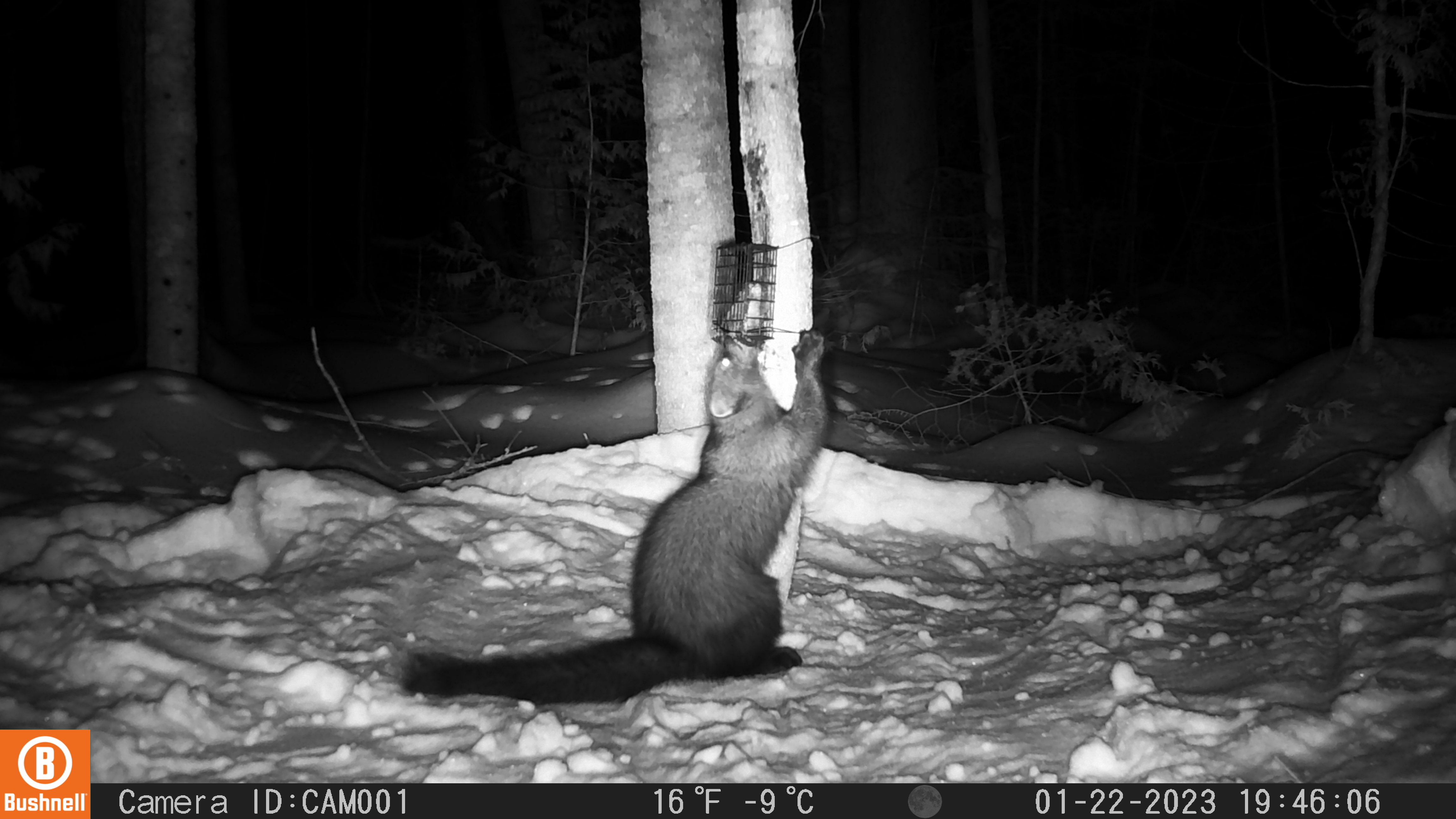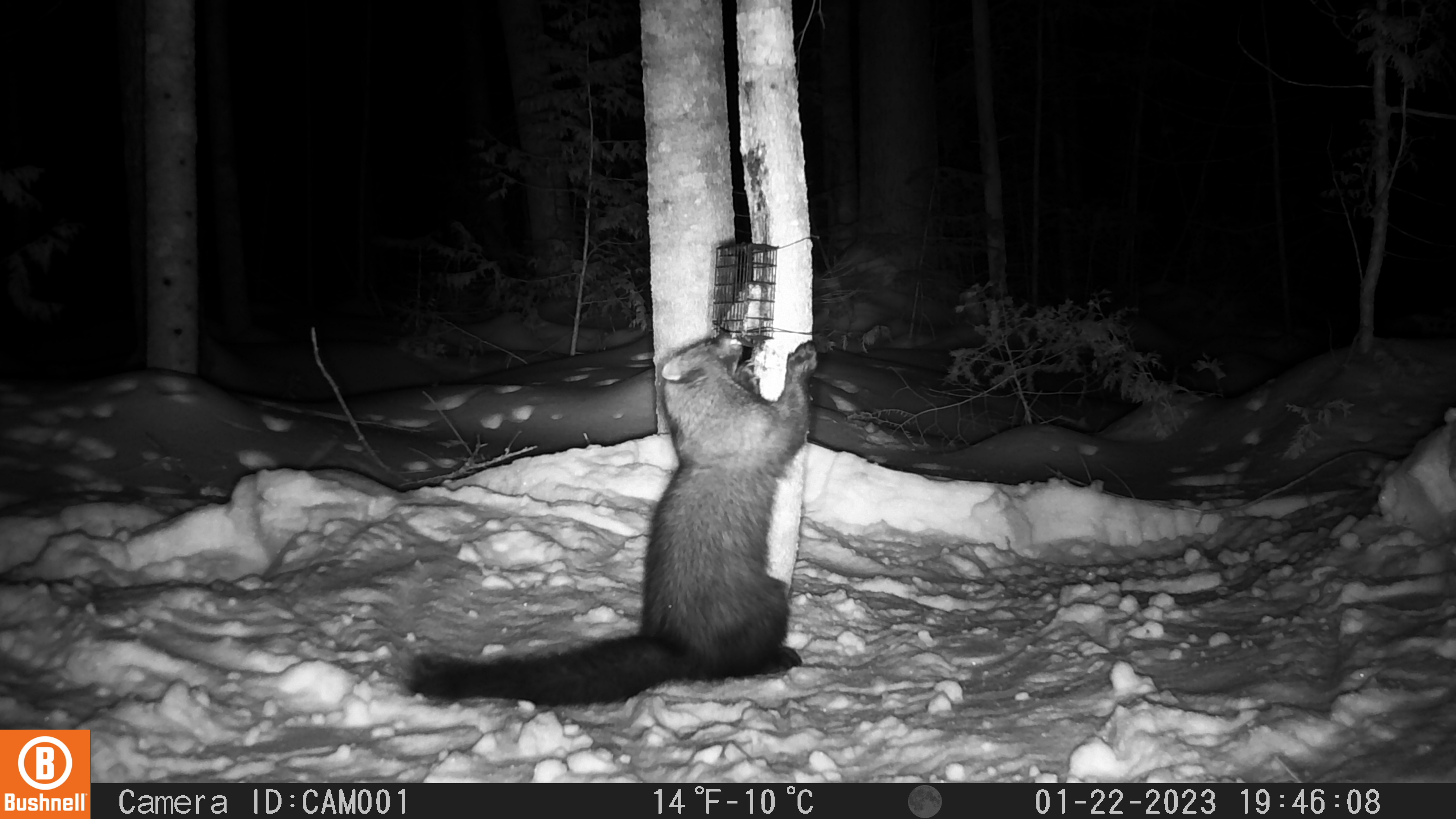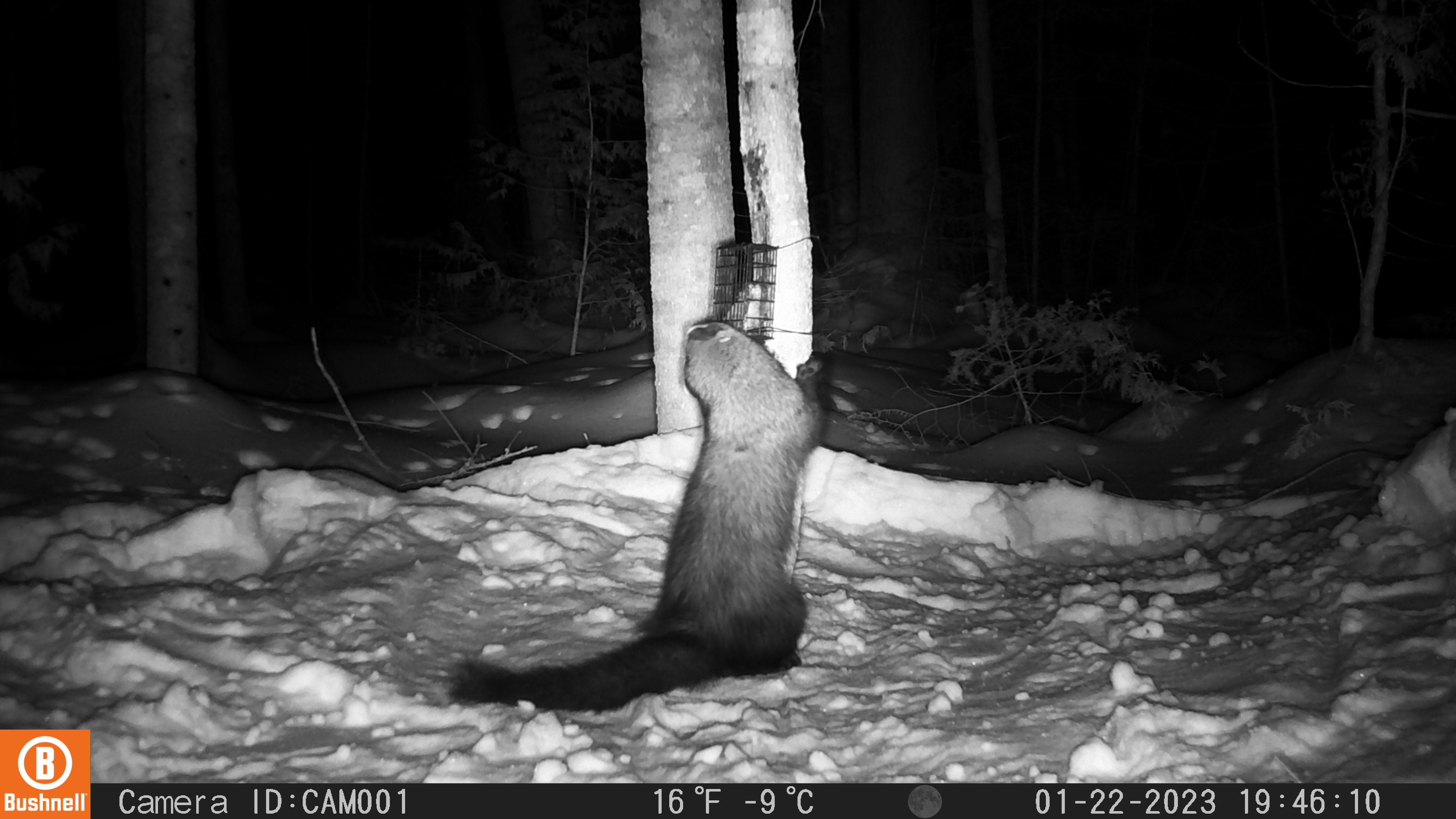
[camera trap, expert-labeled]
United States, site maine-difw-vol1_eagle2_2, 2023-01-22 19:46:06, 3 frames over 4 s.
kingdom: Animalia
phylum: Chordata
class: Mammalia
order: Carnivora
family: Mustelidae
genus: Pekania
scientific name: Pekania pennanti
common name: fisher